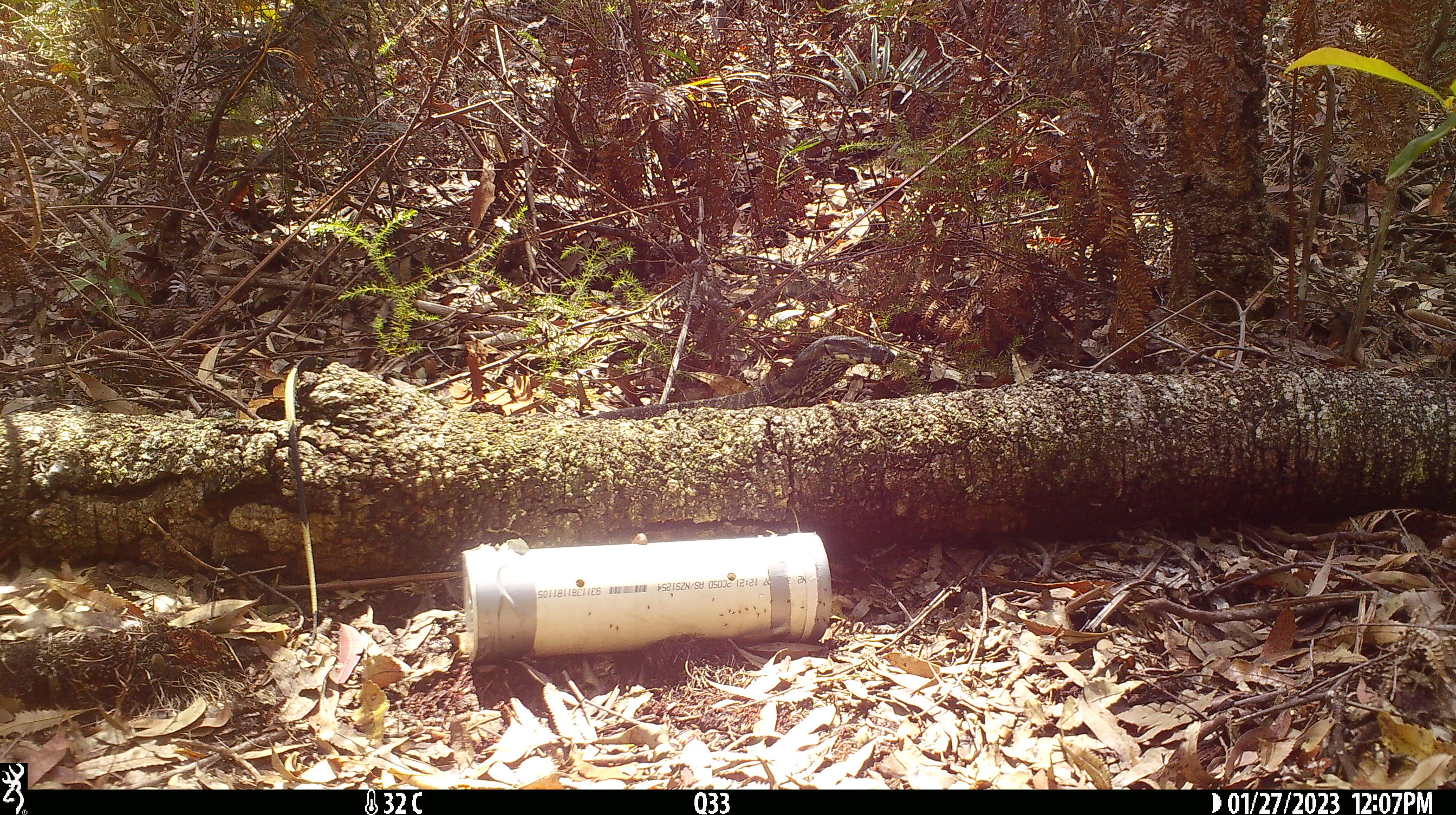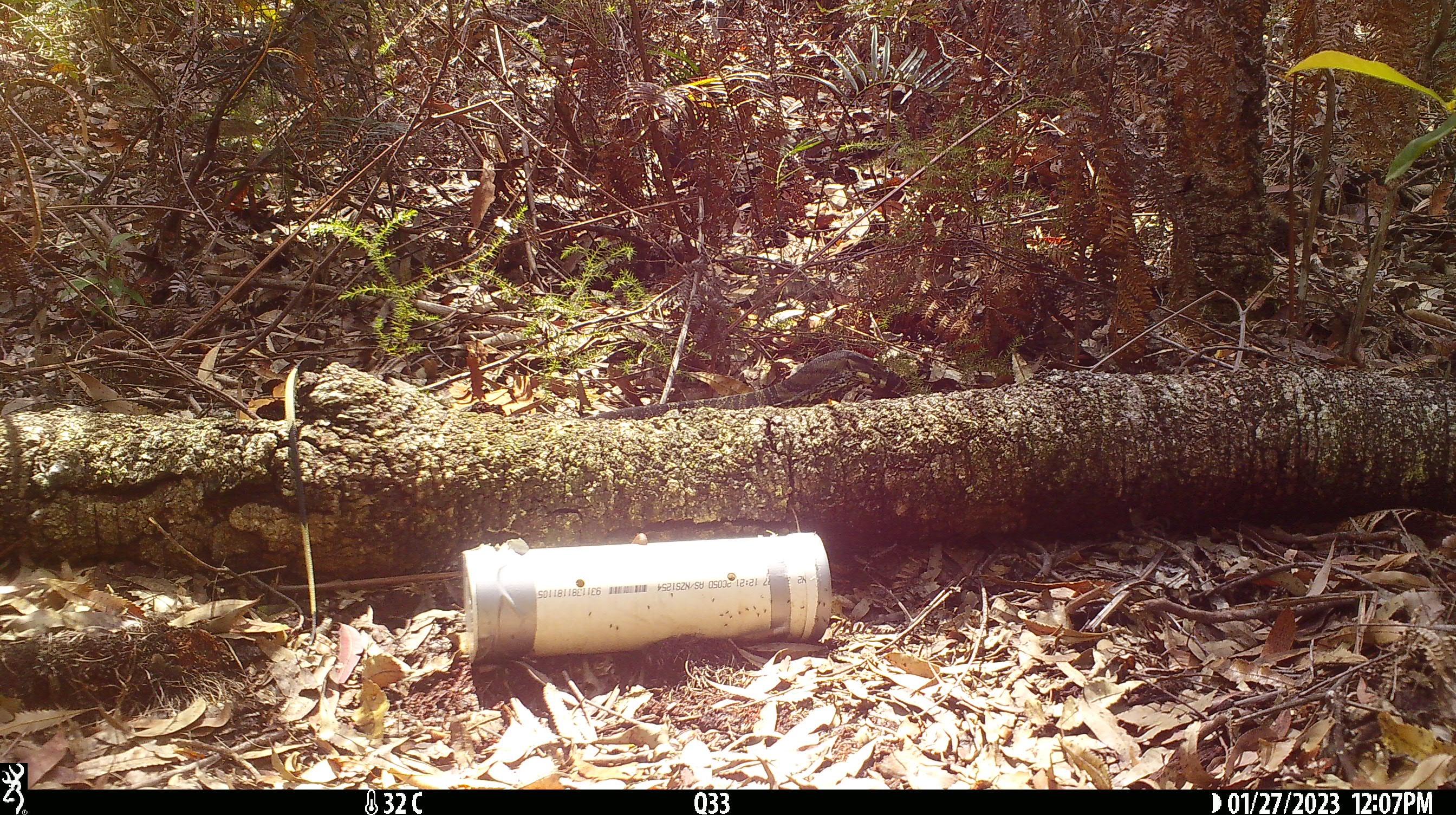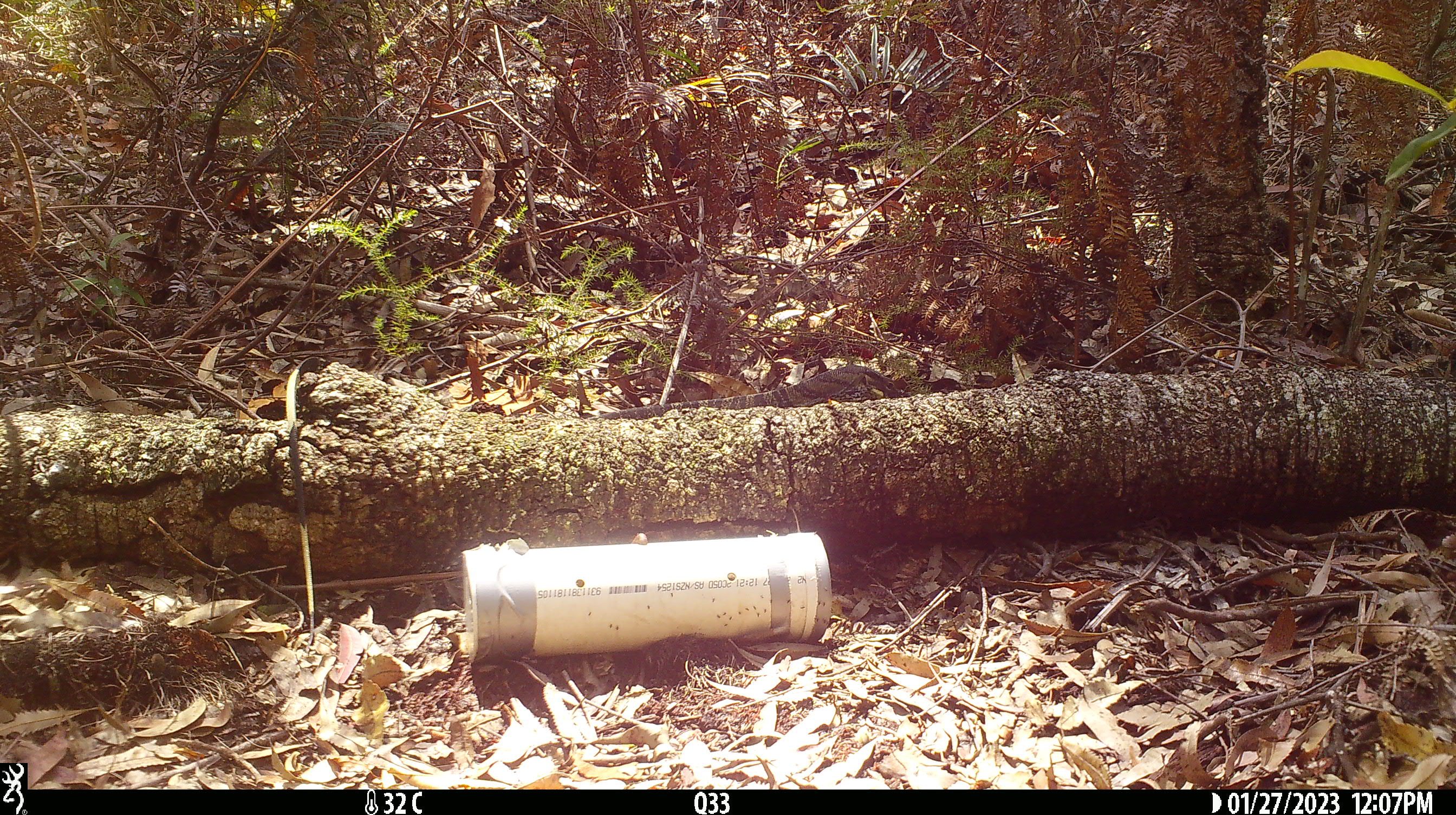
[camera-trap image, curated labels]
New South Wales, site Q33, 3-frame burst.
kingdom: Animalia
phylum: Chordata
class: Reptilia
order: Squamata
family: Varanidae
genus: Varanus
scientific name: Varanus varius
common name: lace monitor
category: goanna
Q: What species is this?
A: Goanna (lace monitor) (Varanus varius).